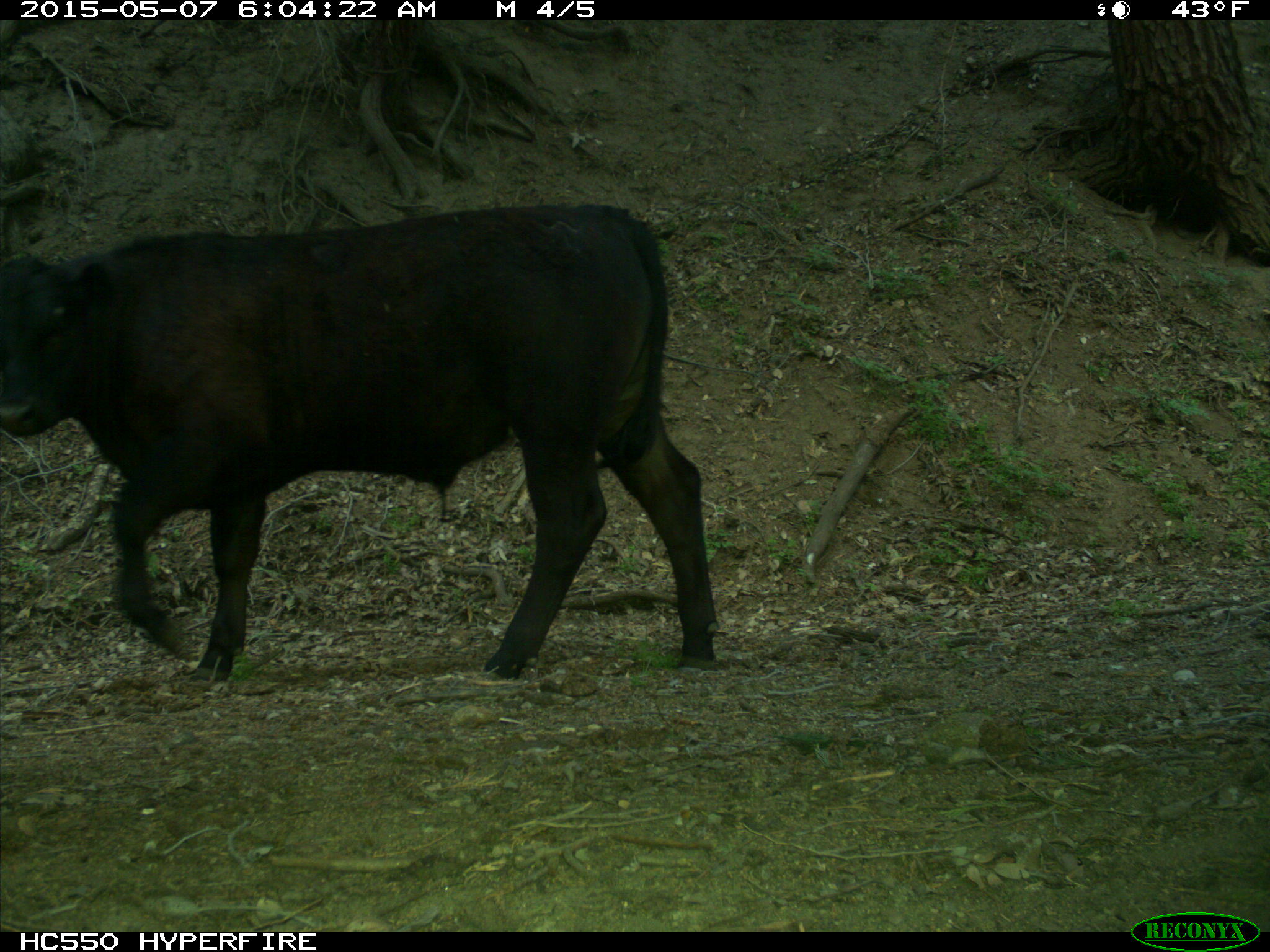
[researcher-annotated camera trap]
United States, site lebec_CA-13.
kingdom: Animalia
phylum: Chordata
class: Mammalia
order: Artiodactyla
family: Bovidae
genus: Bos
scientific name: Bos taurus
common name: domestic cow